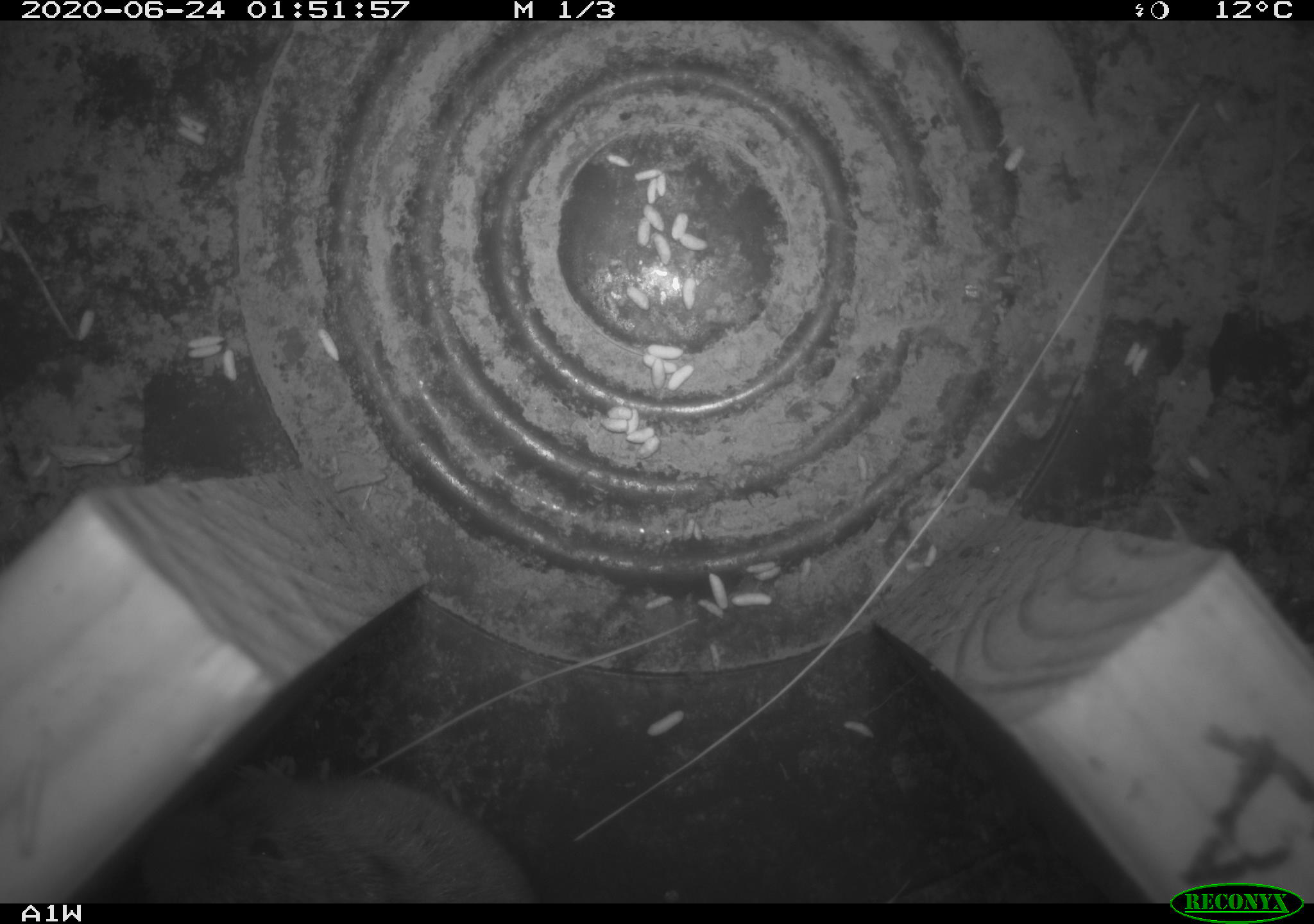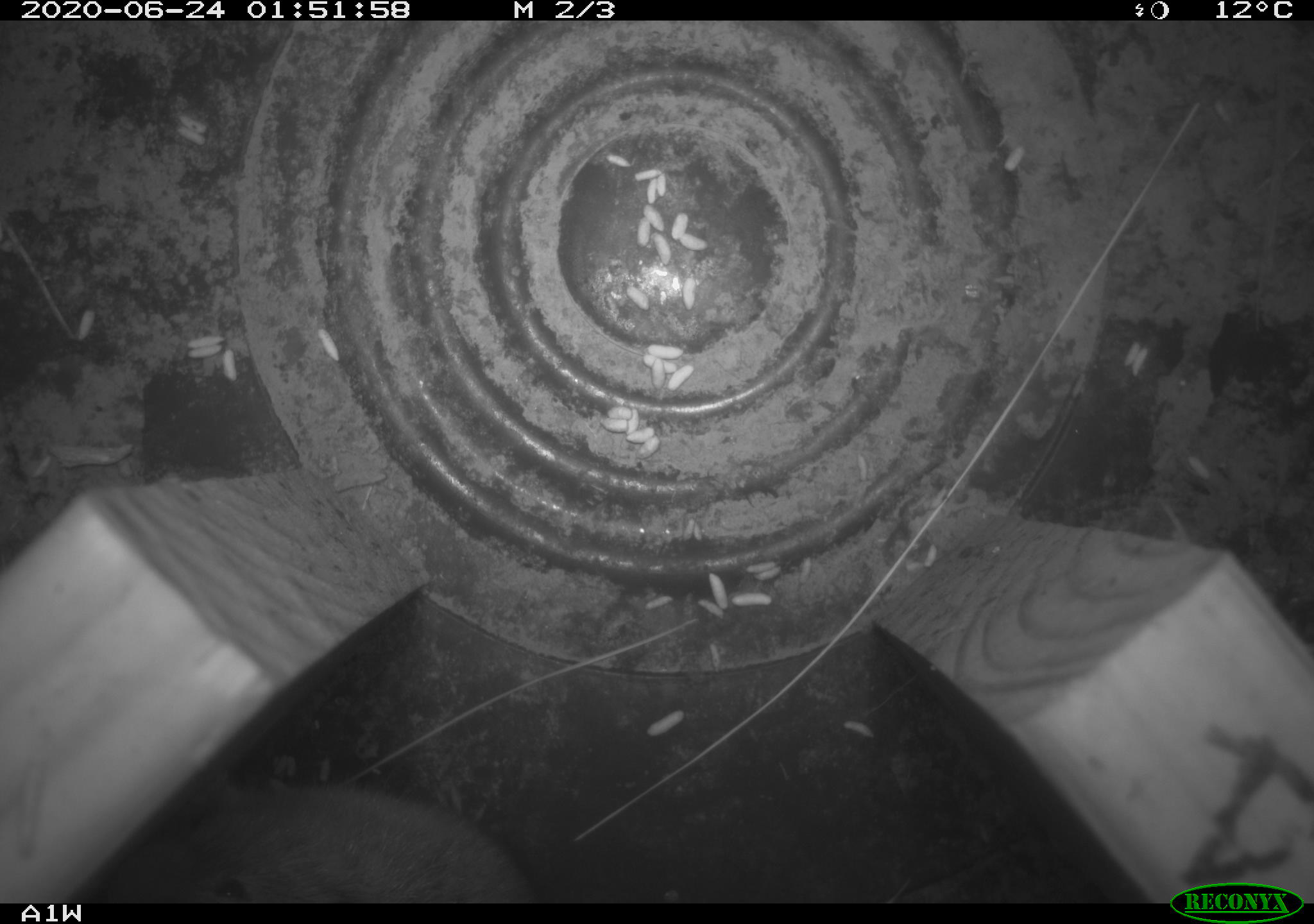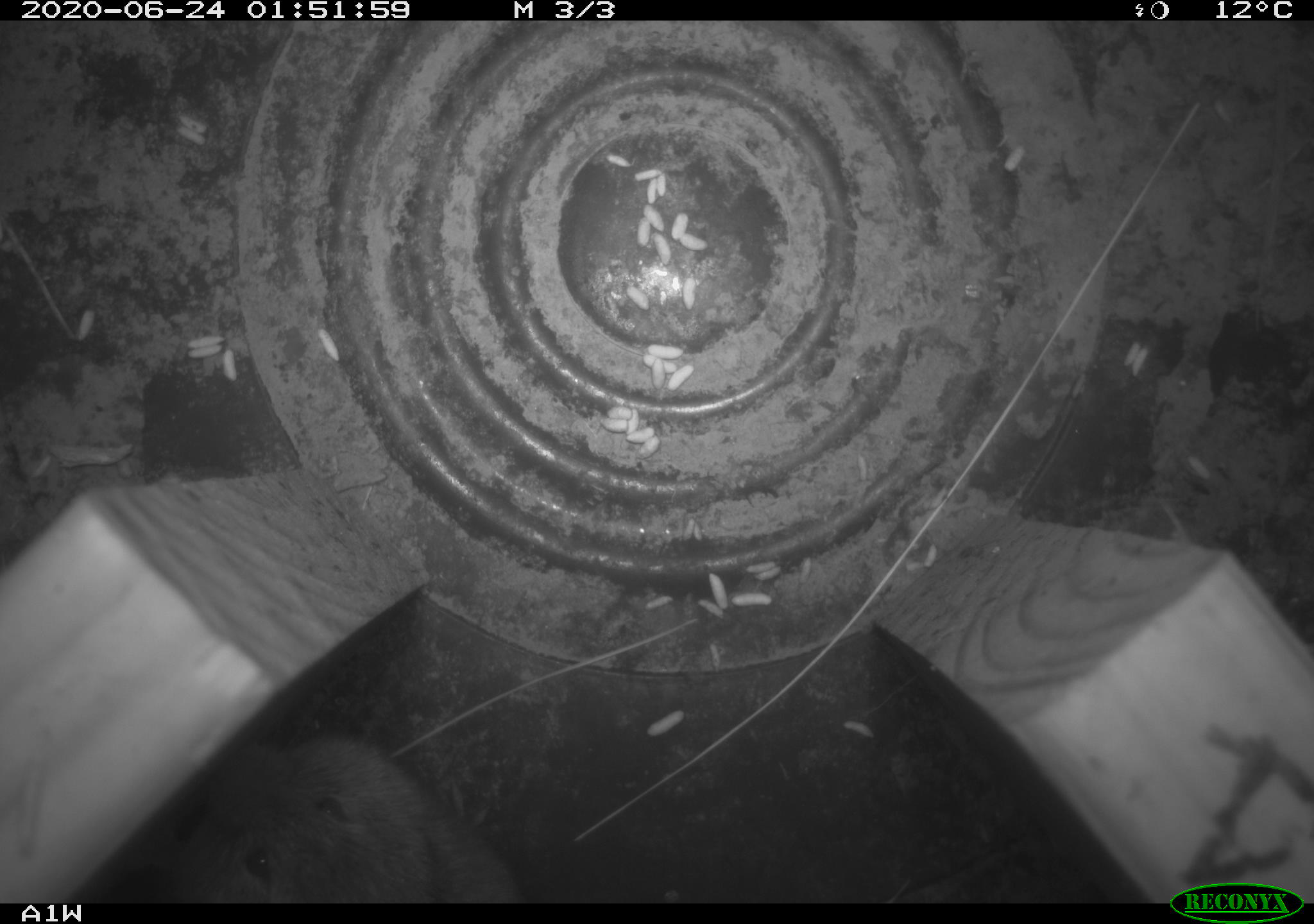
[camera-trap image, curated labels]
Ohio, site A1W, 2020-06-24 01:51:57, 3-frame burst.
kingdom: Animalia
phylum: Chordata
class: Mammalia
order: Rodentia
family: Cricetidae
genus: Microtus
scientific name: Microtus pennsylvanicus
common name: meadow vole